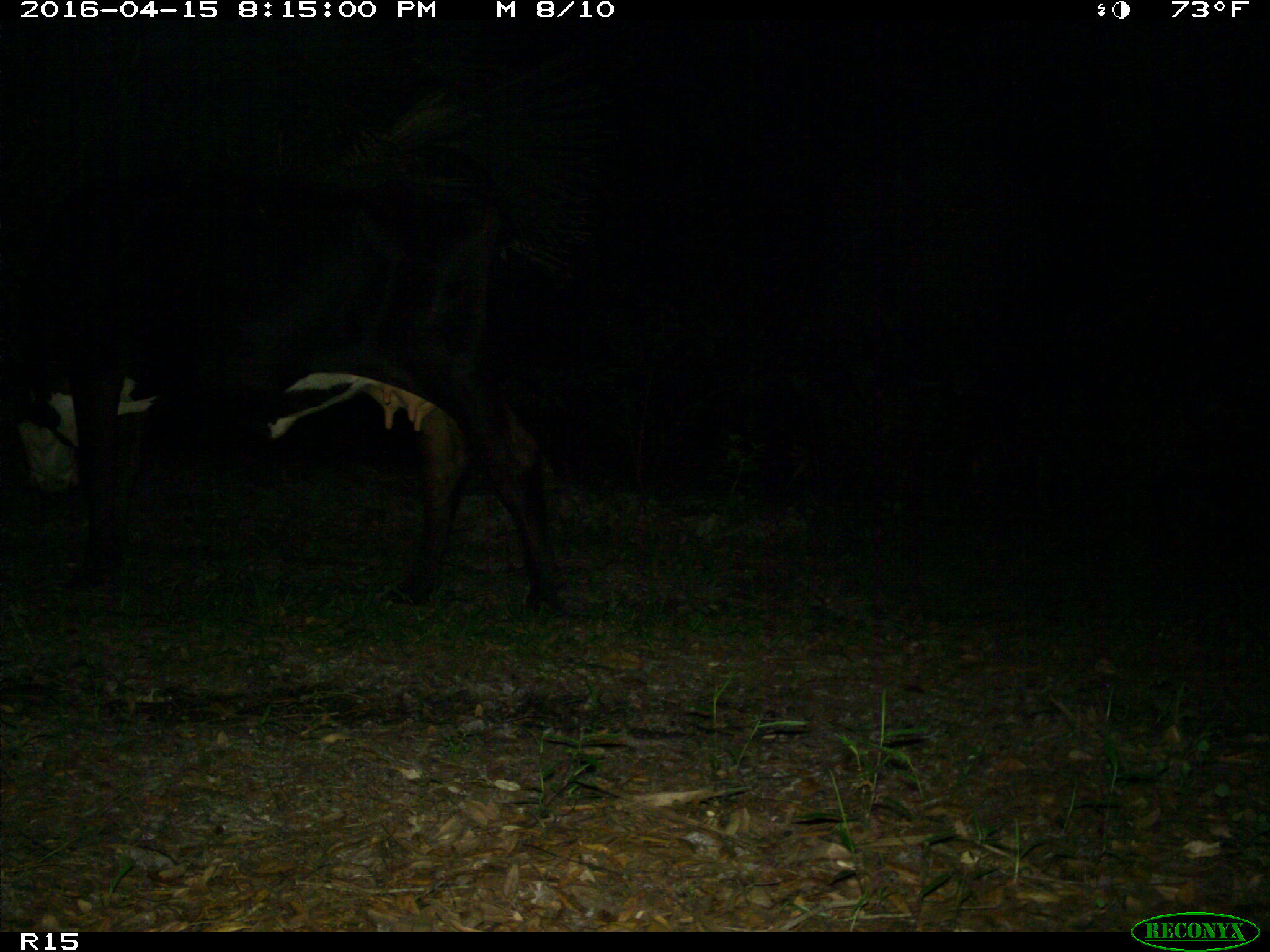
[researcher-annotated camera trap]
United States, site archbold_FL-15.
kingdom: Animalia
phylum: Chordata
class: Mammalia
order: Artiodactyla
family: Bovidae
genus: Bos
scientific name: Bos taurus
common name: domestic cow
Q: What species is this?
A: Bos taurus (domestic cow).